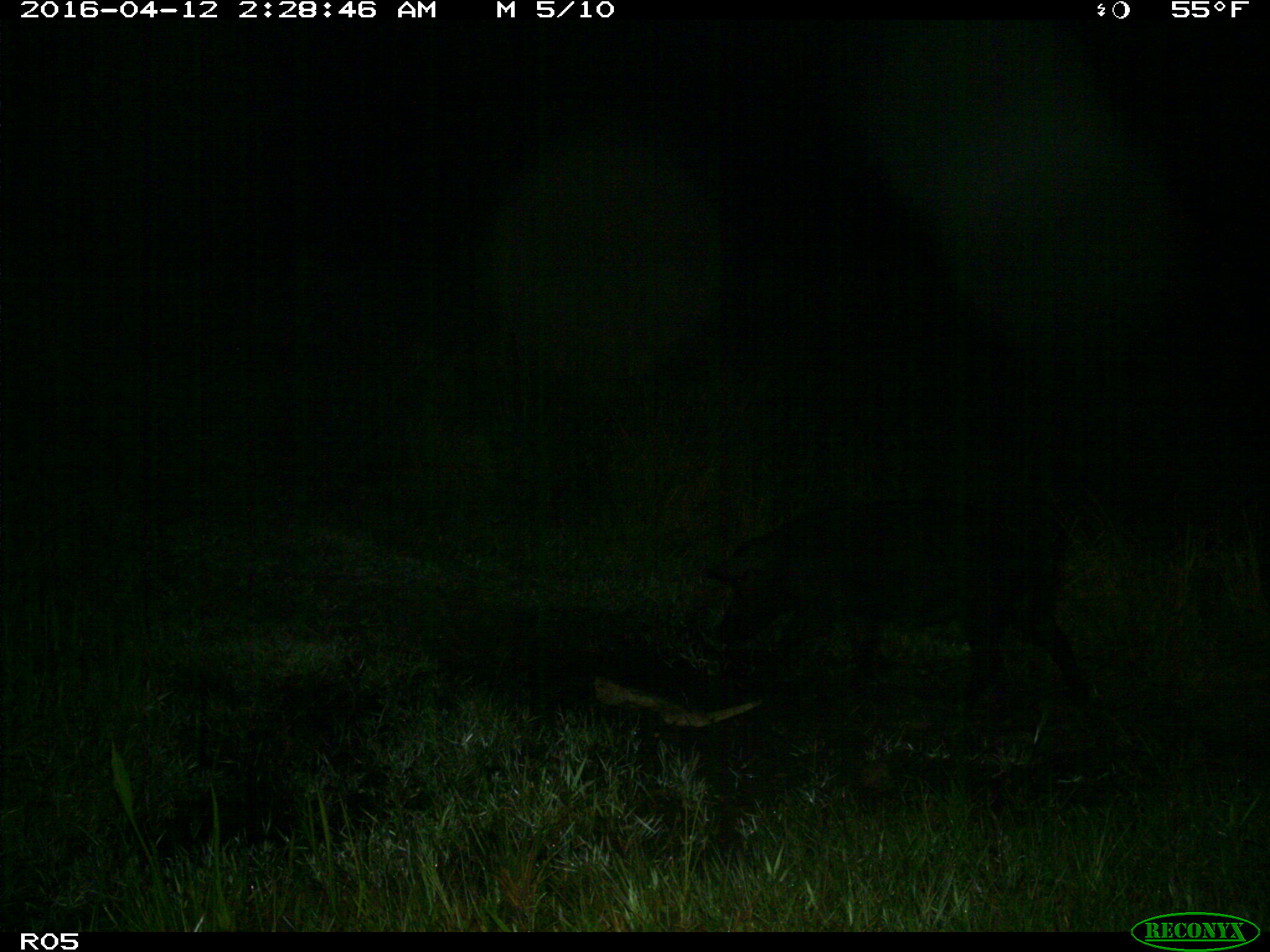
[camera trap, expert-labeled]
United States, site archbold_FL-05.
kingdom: Animalia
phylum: Chordata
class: Mammalia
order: Artiodactyla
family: Suidae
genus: Sus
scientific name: Sus scrofa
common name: wild boar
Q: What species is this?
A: Sus scrofa (wild boar).